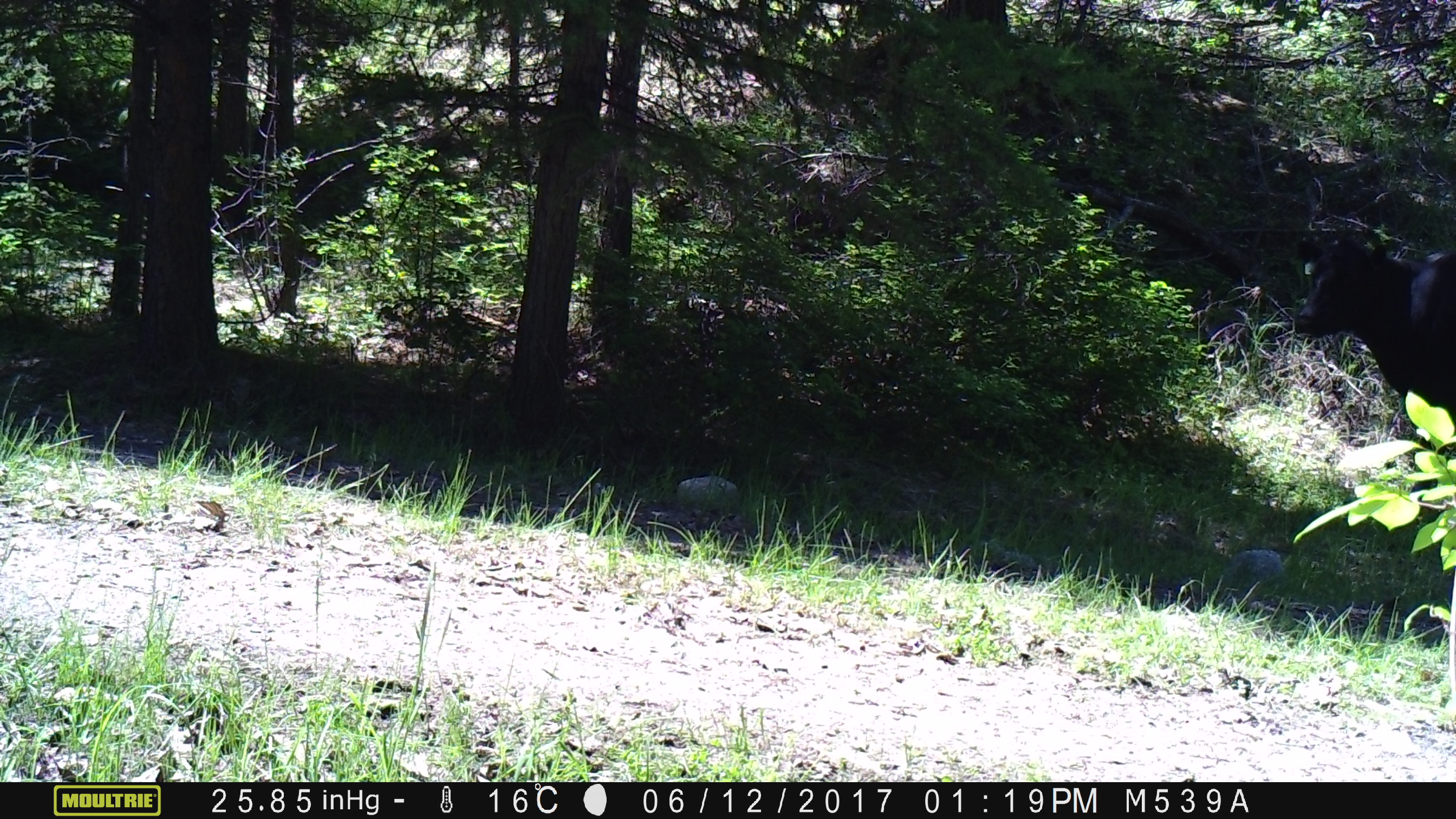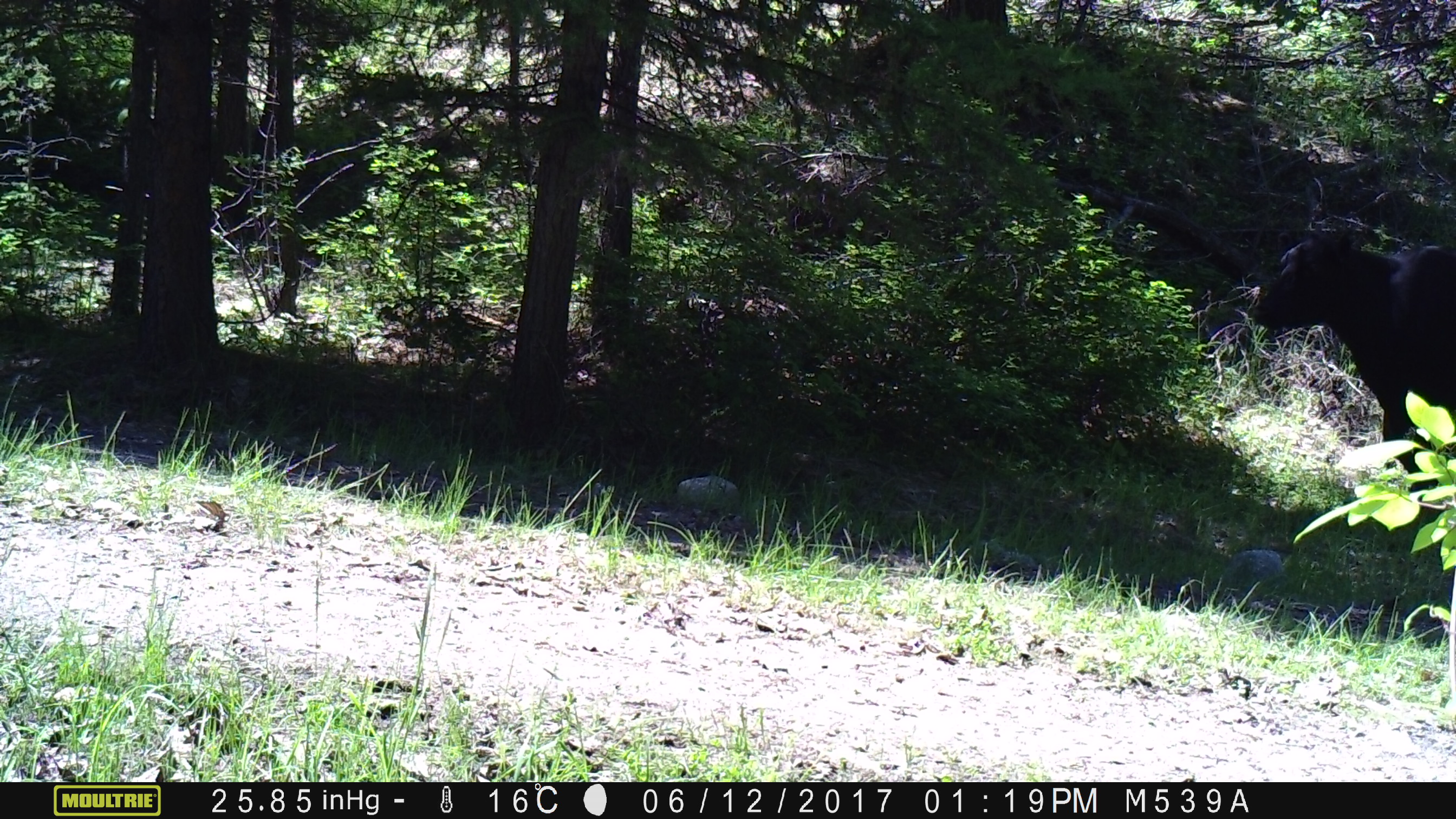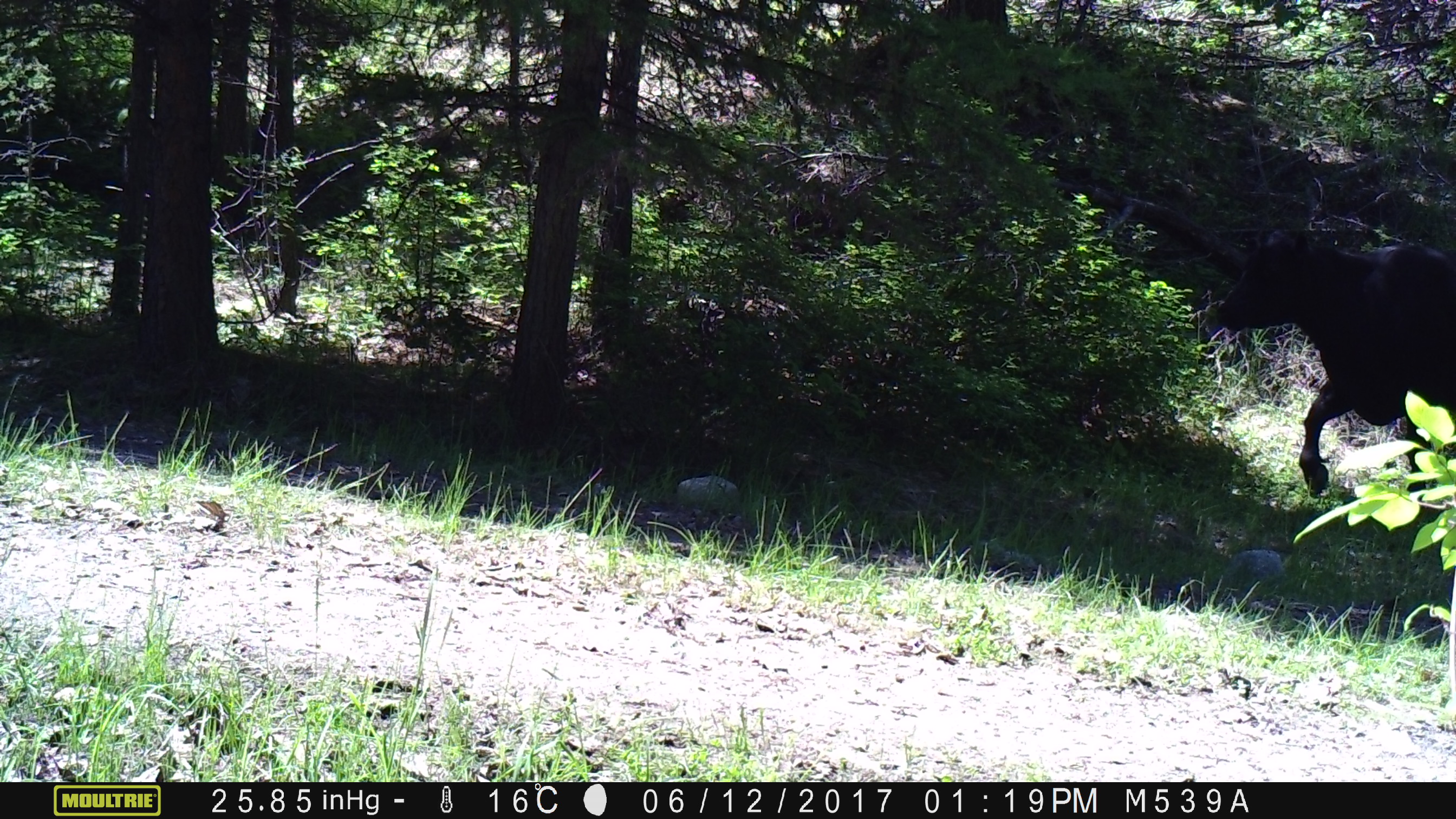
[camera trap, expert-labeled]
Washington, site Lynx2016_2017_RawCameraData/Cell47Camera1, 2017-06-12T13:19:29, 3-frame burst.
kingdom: Animalia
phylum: Chordata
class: Mammalia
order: Artiodactyla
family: Bovidae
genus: Bos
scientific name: Bos taurus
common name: domestic cattle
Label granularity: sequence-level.